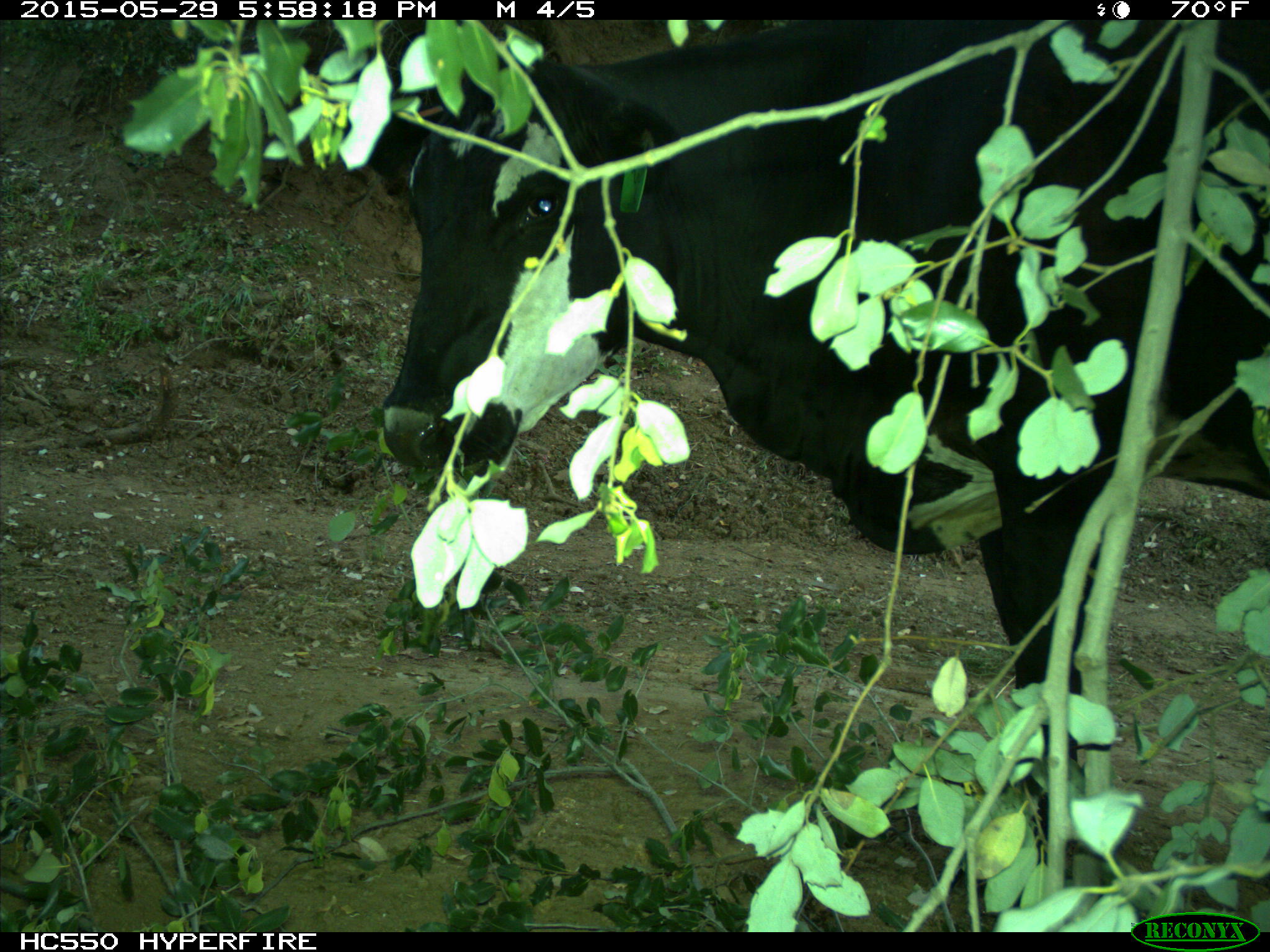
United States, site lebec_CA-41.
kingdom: Animalia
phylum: Chordata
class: Mammalia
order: Artiodactyla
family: Bovidae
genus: Bos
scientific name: Bos taurus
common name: domestic cow